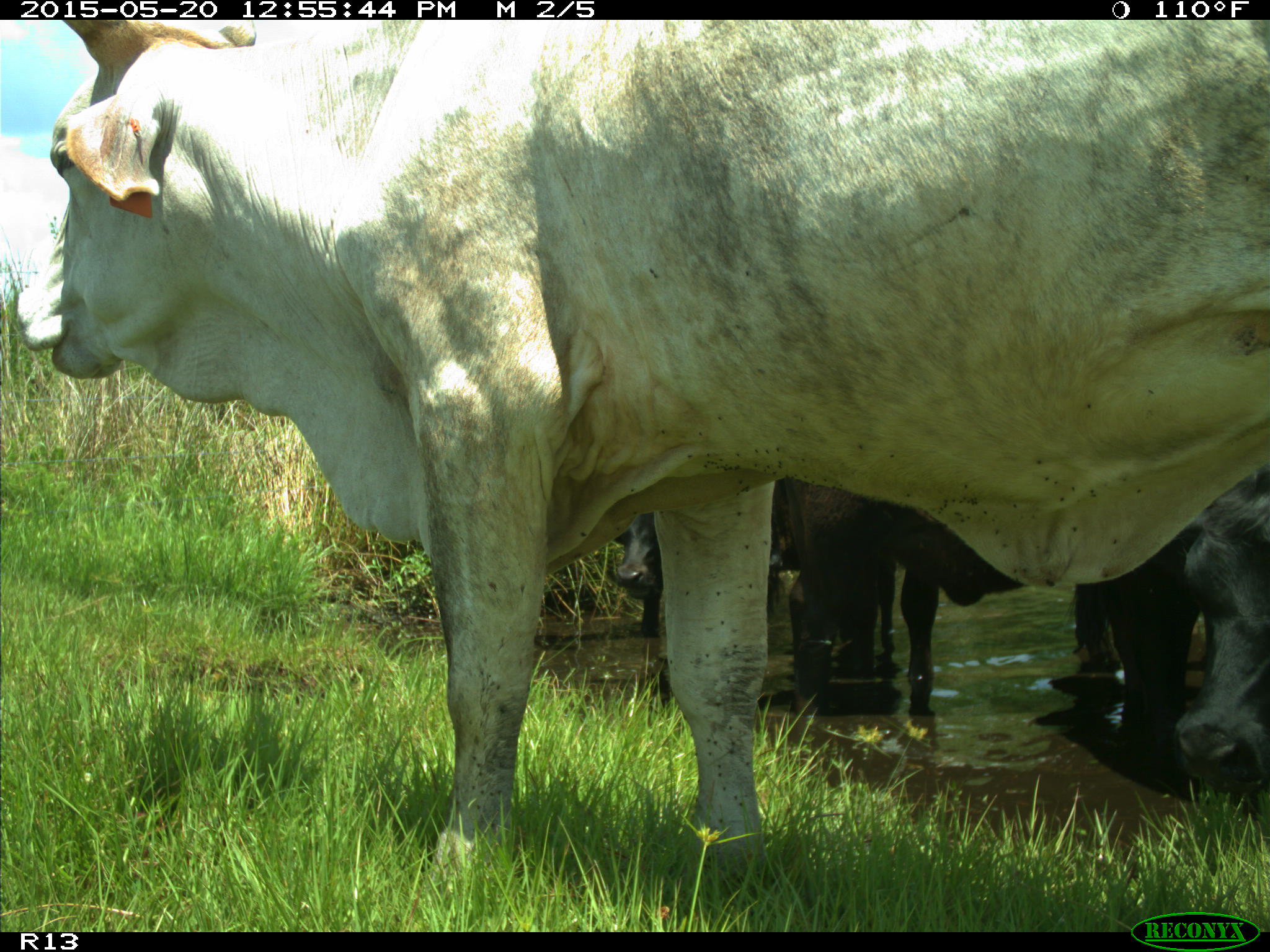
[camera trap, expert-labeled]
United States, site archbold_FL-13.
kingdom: Animalia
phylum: Chordata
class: Mammalia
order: Artiodactyla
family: Bovidae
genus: Bos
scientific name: Bos taurus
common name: domestic cow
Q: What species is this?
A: Bos taurus (domestic cow).